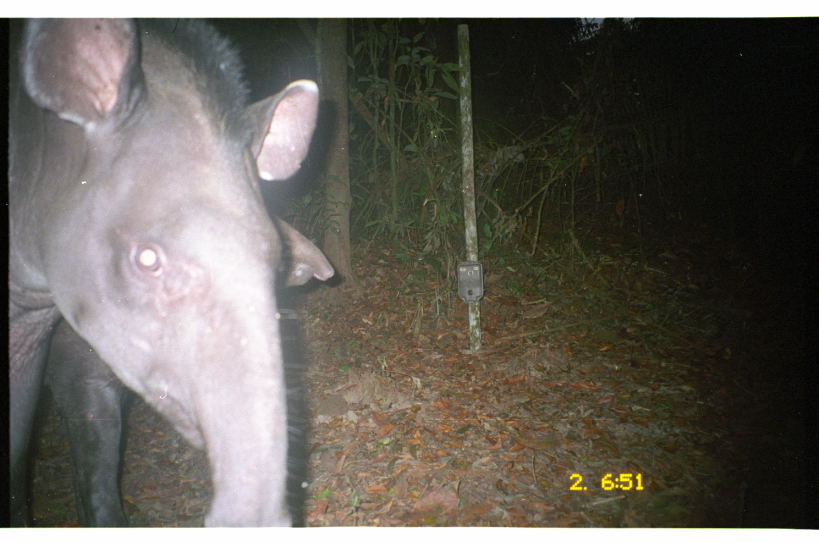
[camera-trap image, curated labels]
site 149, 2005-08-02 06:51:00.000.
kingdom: Animalia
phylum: Chordata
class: Mammalia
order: Perissodactyla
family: Tapiridae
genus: Tapirus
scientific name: Tapirus terrestris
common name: south american tapir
Tapirus terrestris (south american tapir).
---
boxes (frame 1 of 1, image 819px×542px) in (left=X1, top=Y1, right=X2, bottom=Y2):
tapirus terrestris: (left=7, top=18, right=335, bottom=528)